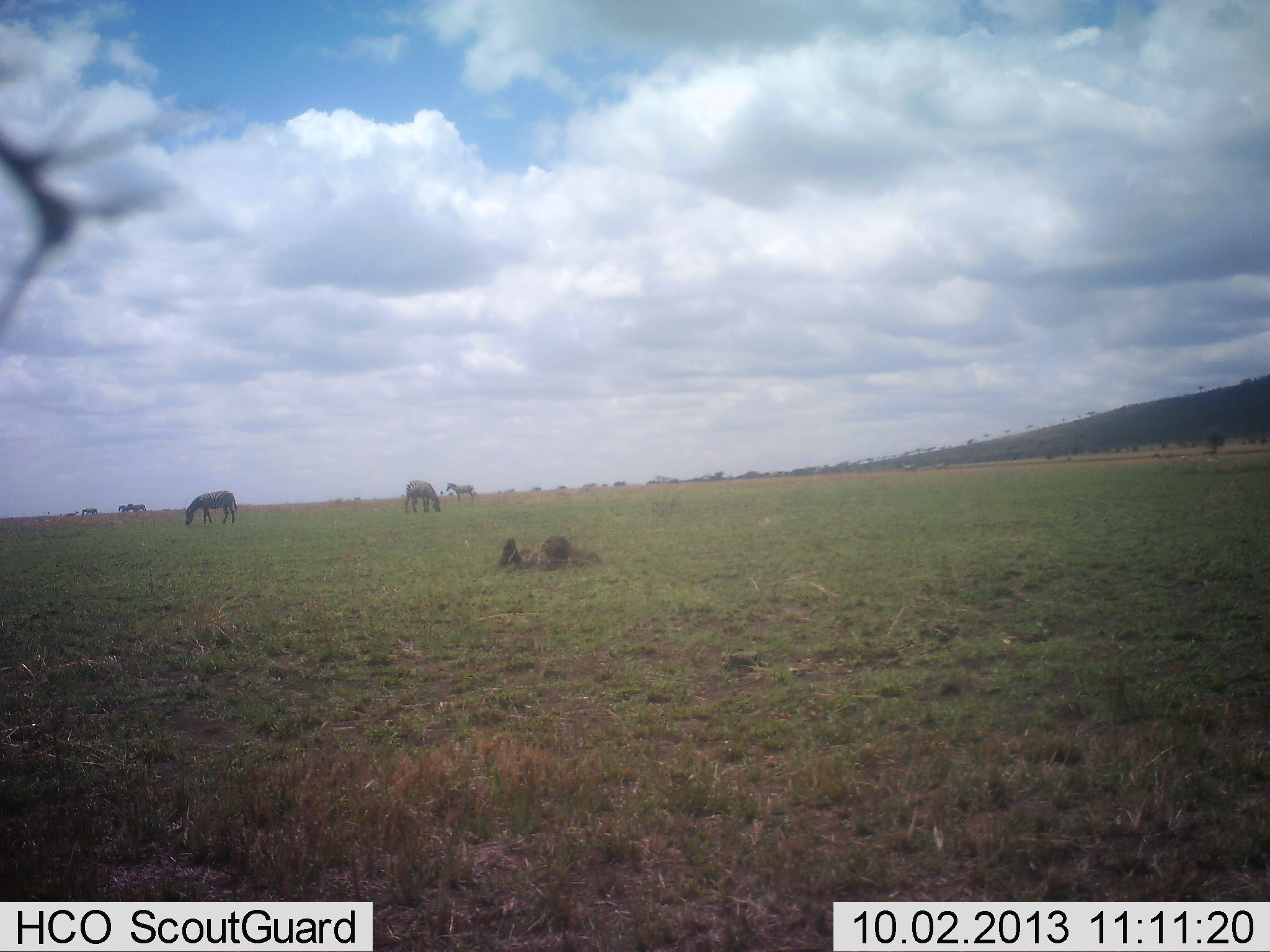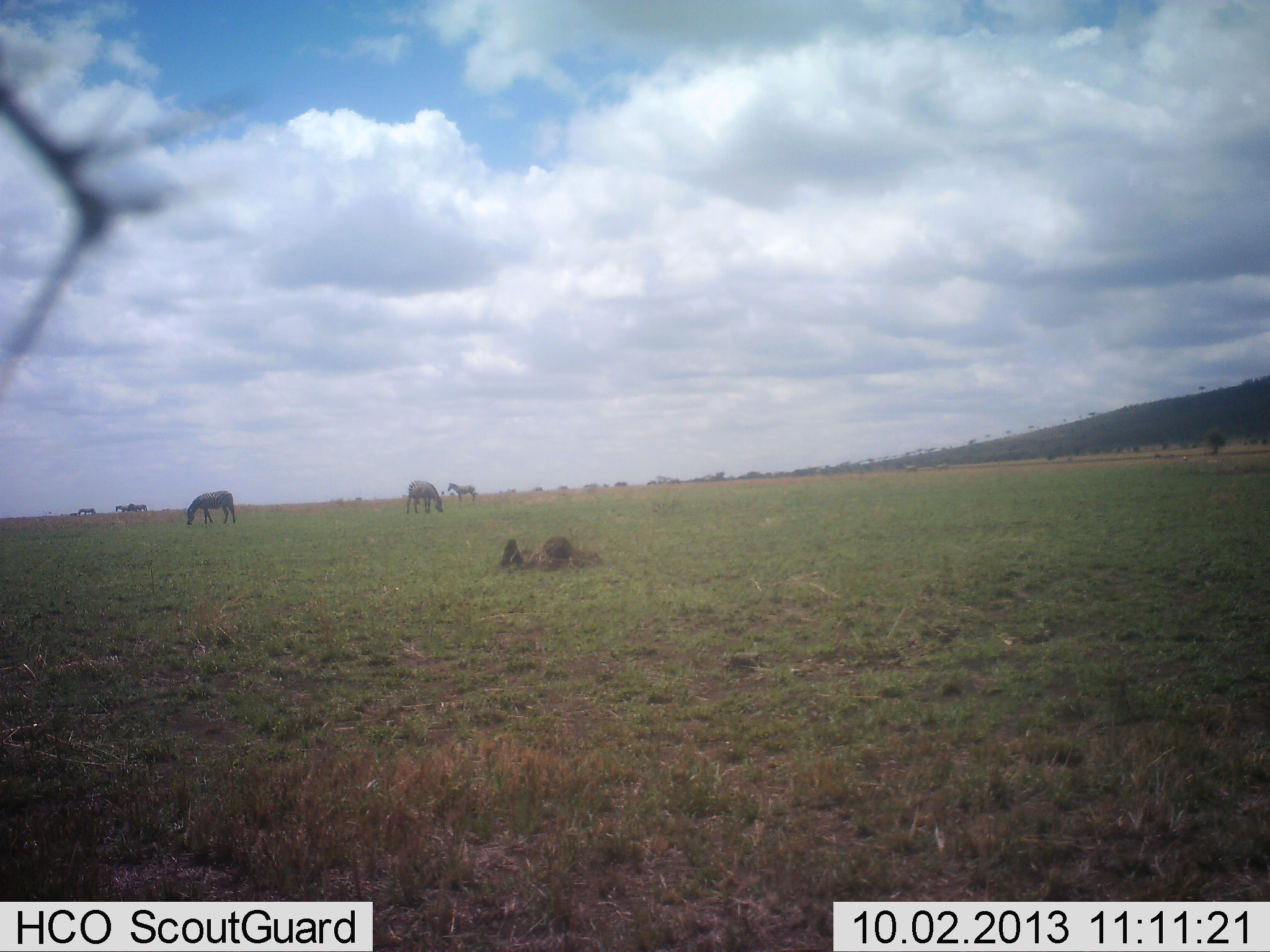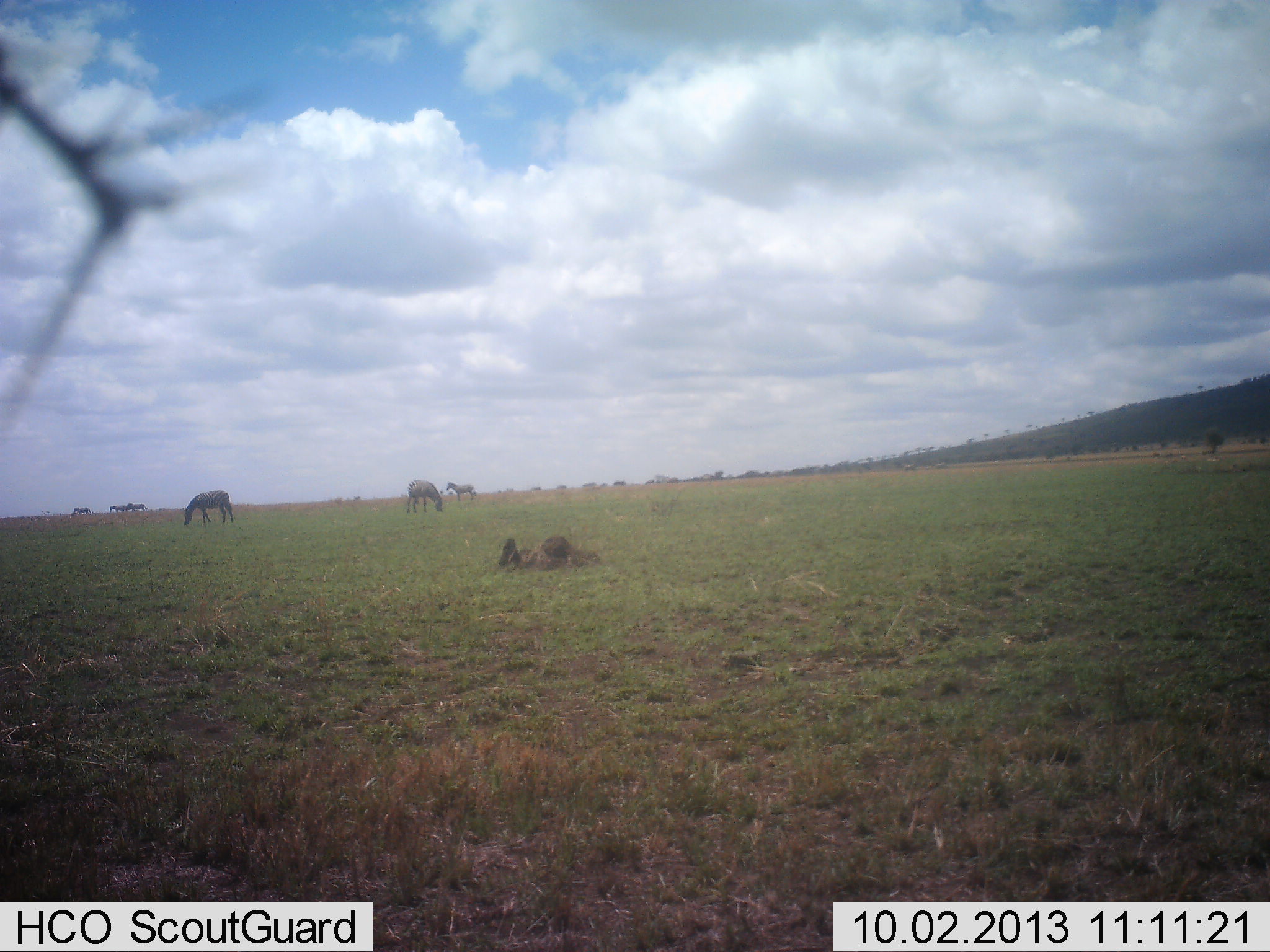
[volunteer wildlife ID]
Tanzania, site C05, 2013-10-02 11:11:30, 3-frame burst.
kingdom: Animalia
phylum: Chordata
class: Mammalia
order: Perissodactyla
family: Equidae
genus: Equus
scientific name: Equus quagga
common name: plains zebra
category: zebra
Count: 6.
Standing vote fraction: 75%.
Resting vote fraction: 0%.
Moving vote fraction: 25%.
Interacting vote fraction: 0%.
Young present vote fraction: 0%.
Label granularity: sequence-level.